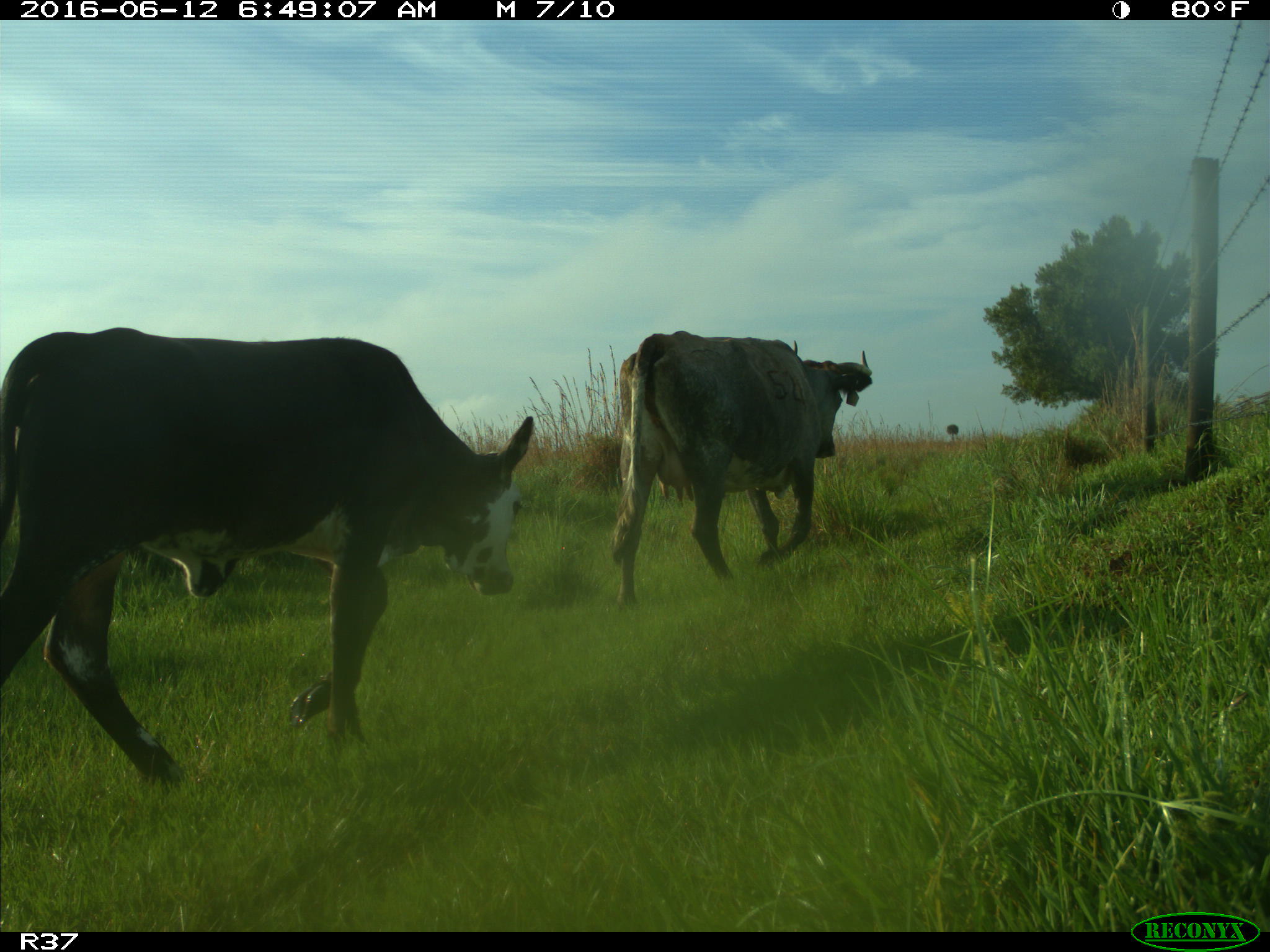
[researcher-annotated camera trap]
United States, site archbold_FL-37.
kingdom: Animalia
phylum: Chordata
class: Mammalia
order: Artiodactyla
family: Bovidae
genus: Bos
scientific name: Bos taurus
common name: domestic cow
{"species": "Bos taurus (domestic cow)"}